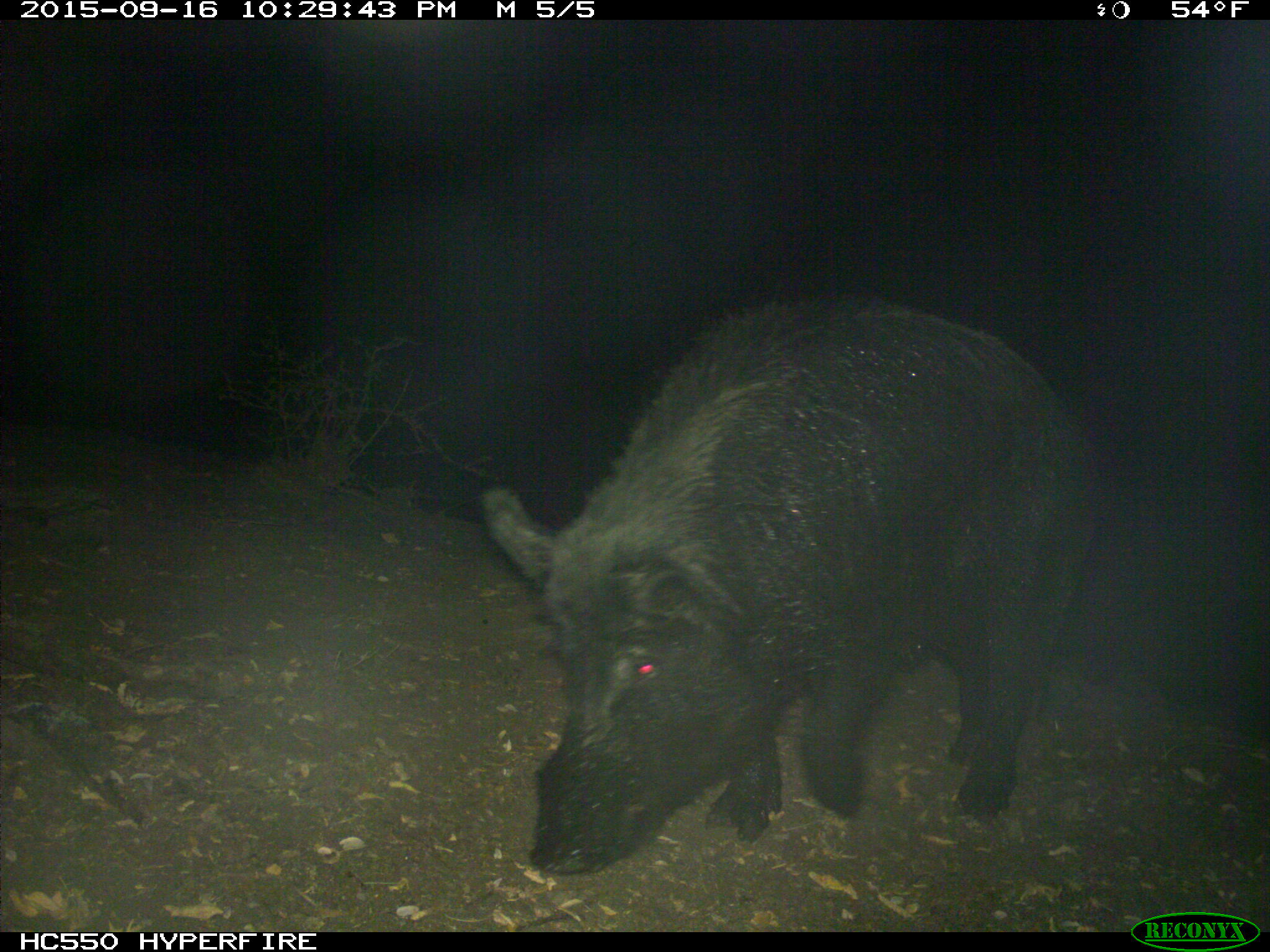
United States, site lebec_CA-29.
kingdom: Animalia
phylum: Chordata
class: Mammalia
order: Artiodactyla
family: Suidae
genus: Sus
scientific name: Sus scrofa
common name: wild boar